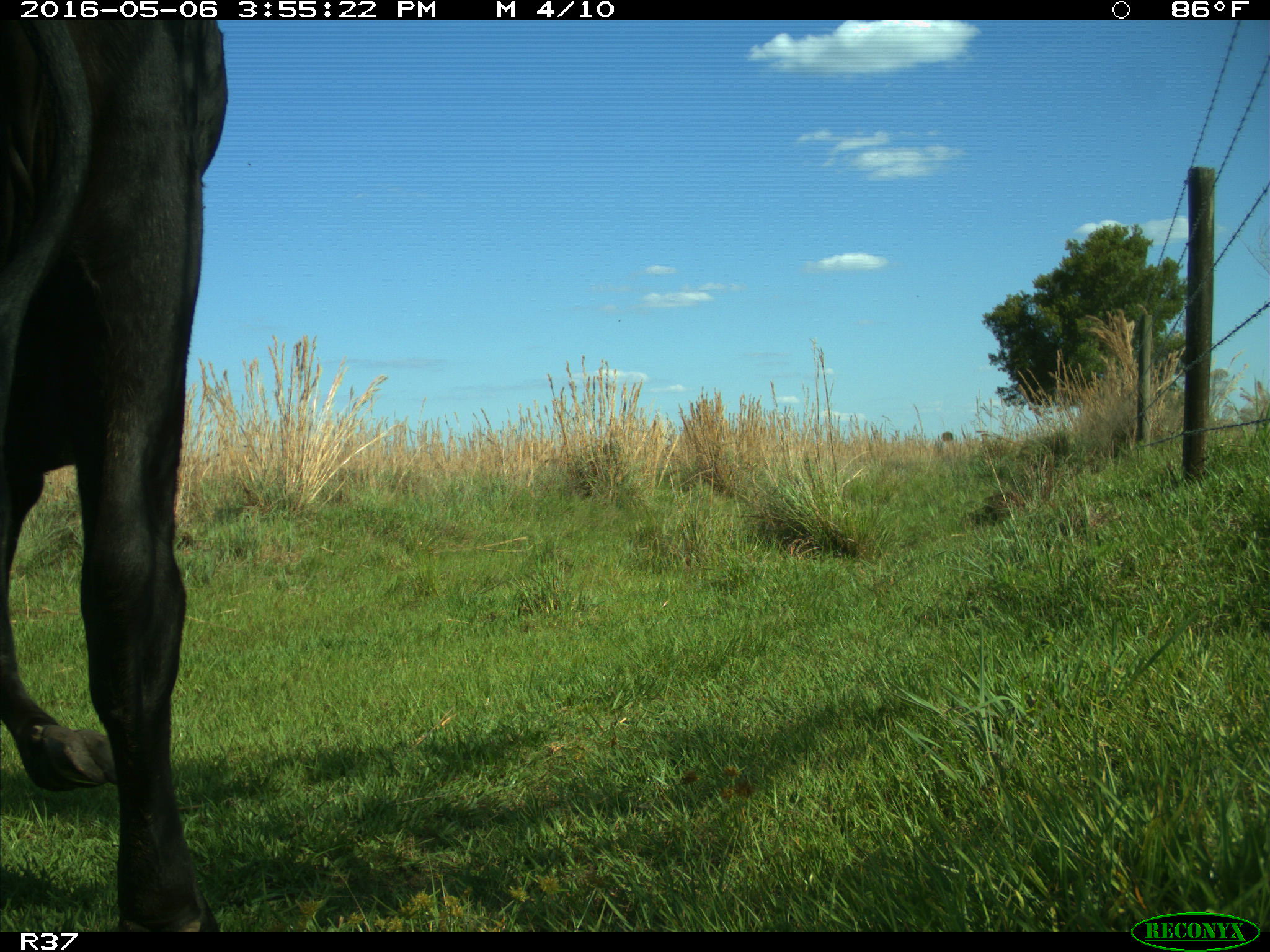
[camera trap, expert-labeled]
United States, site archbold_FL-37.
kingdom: Animalia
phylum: Chordata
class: Mammalia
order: Artiodactyla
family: Bovidae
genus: Bos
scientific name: Bos taurus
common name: domestic cow